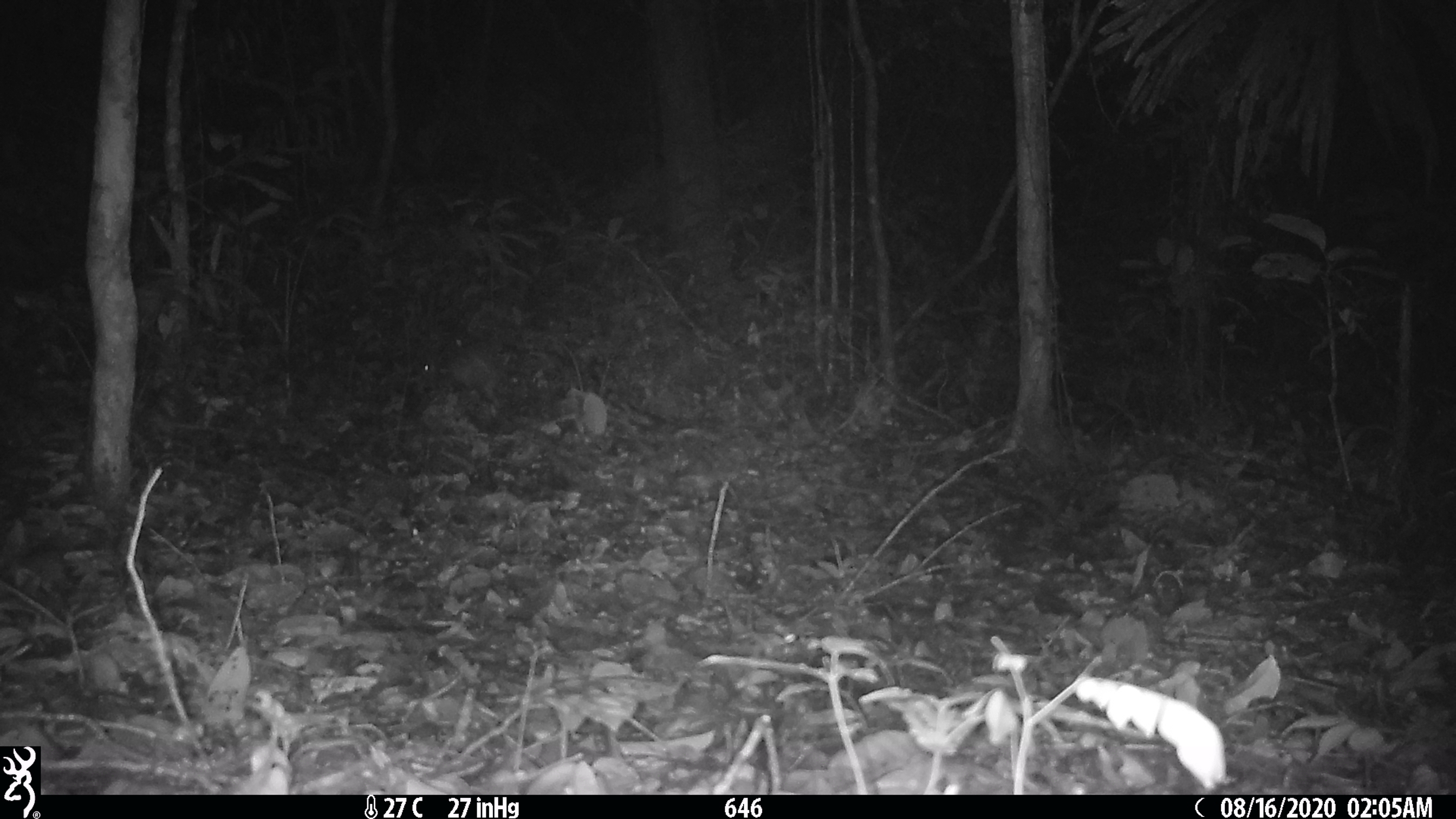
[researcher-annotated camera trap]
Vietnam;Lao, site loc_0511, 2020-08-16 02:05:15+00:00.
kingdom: Animalia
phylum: Chordata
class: Mammalia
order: Rodentia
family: Hystricidae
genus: Atherurus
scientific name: Atherurus macrourus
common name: asiatic brush-tailed porcupine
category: asiatic brush tailed porcupine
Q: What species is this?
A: Asiatic brush tailed porcupine (asiatic brush-tailed porcupine) (Atherurus macrourus).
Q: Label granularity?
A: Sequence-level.